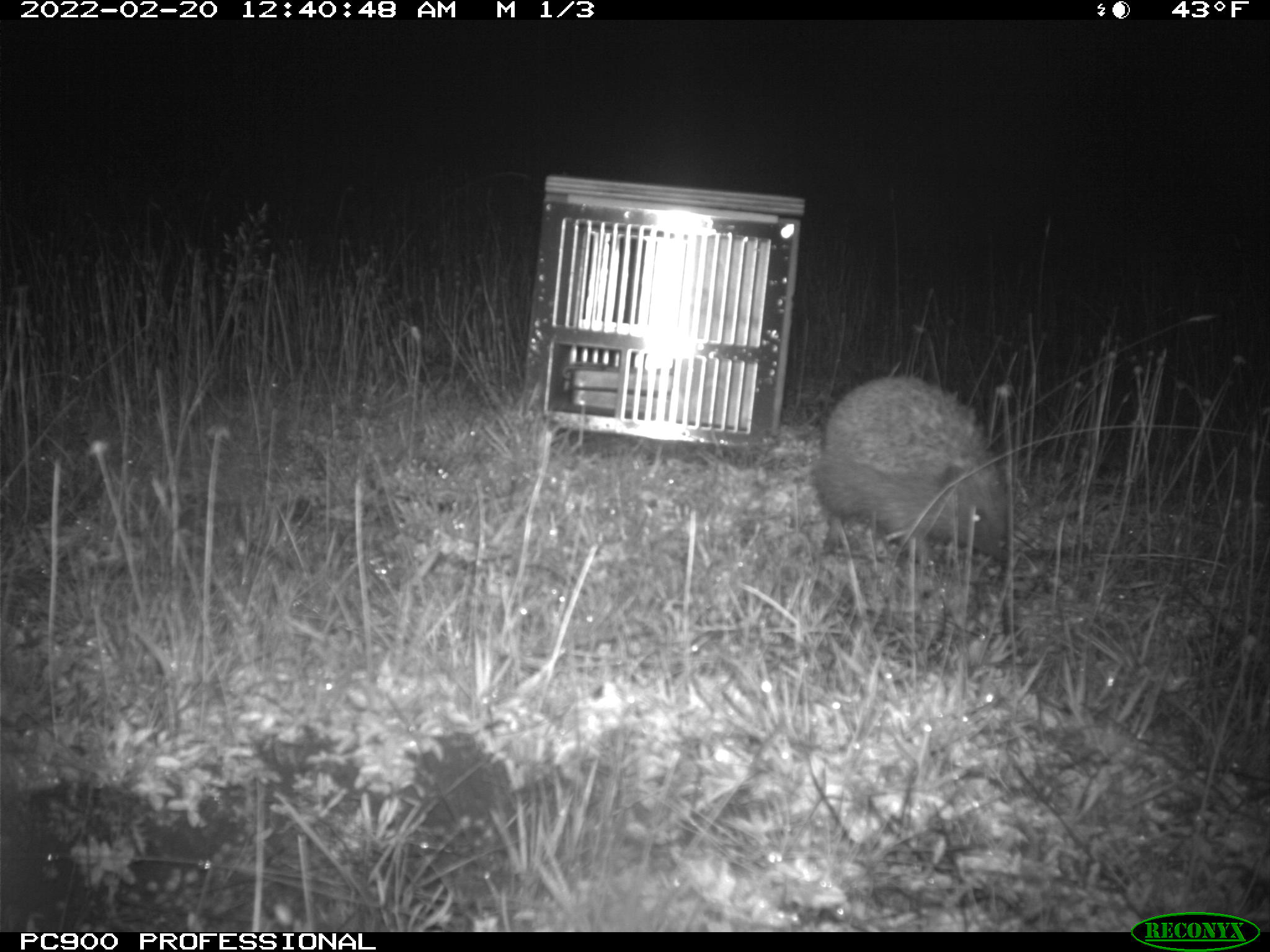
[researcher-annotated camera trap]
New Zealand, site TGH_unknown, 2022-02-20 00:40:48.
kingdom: Animalia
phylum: Chordata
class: Mammalia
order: Eulipotyphla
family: Erinaceidae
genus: Erinaceus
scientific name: Erinaceus europaeus europaeus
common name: european hedgehog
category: hedgehog